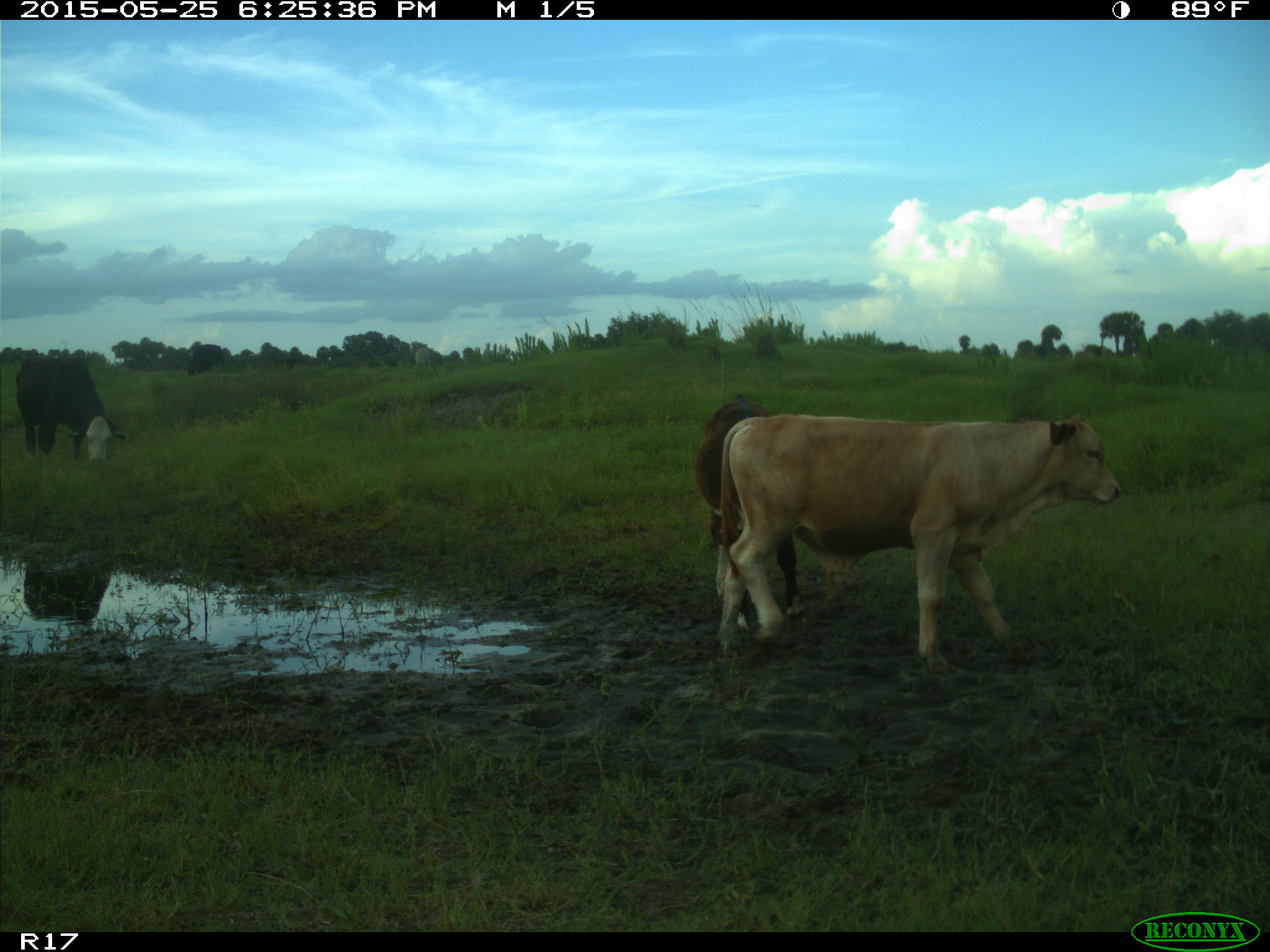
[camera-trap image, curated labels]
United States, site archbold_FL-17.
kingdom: Animalia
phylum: Chordata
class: Mammalia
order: Artiodactyla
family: Bovidae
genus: Bos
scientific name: Bos taurus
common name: domestic cow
Bos taurus (domestic cow).